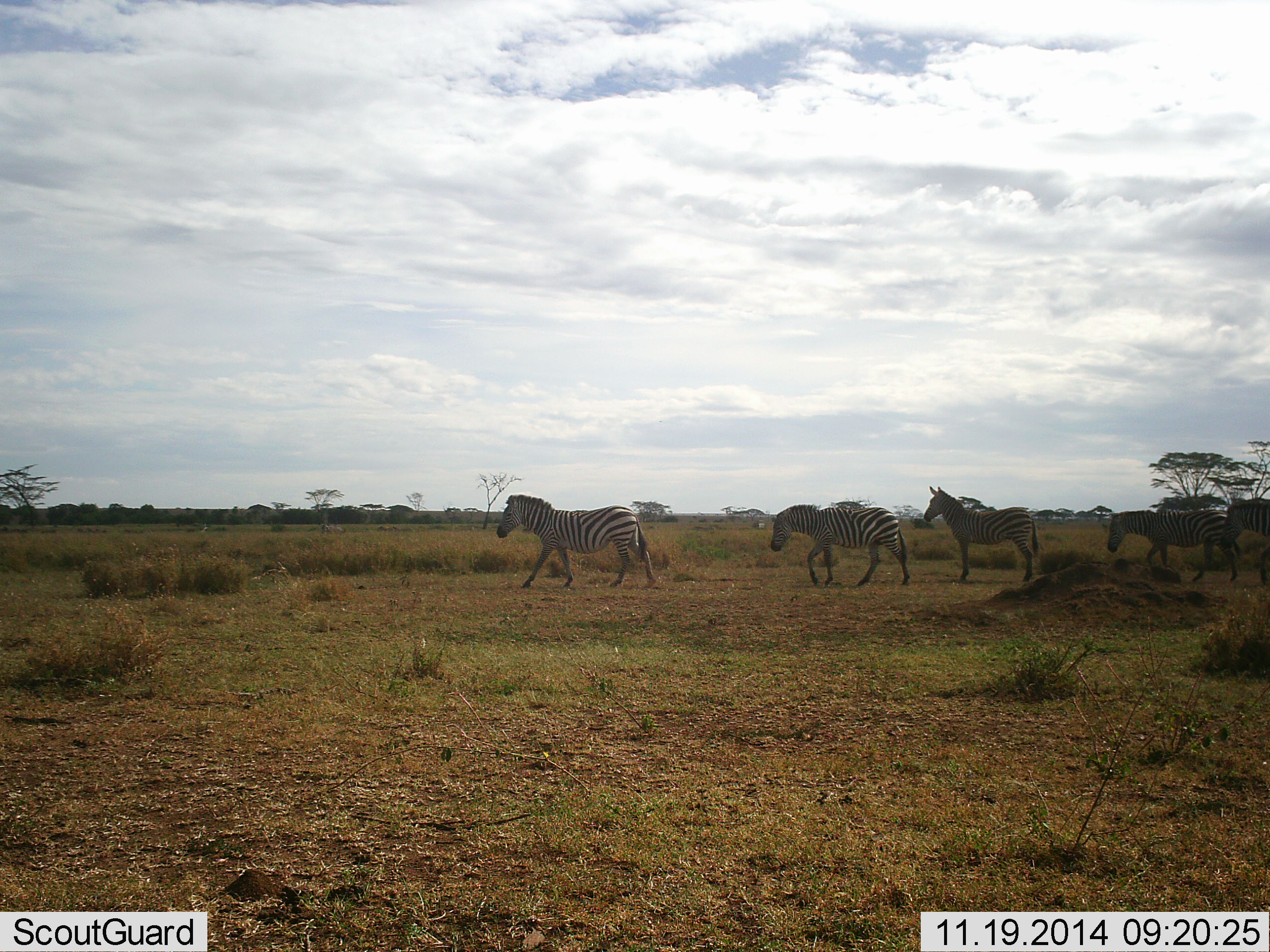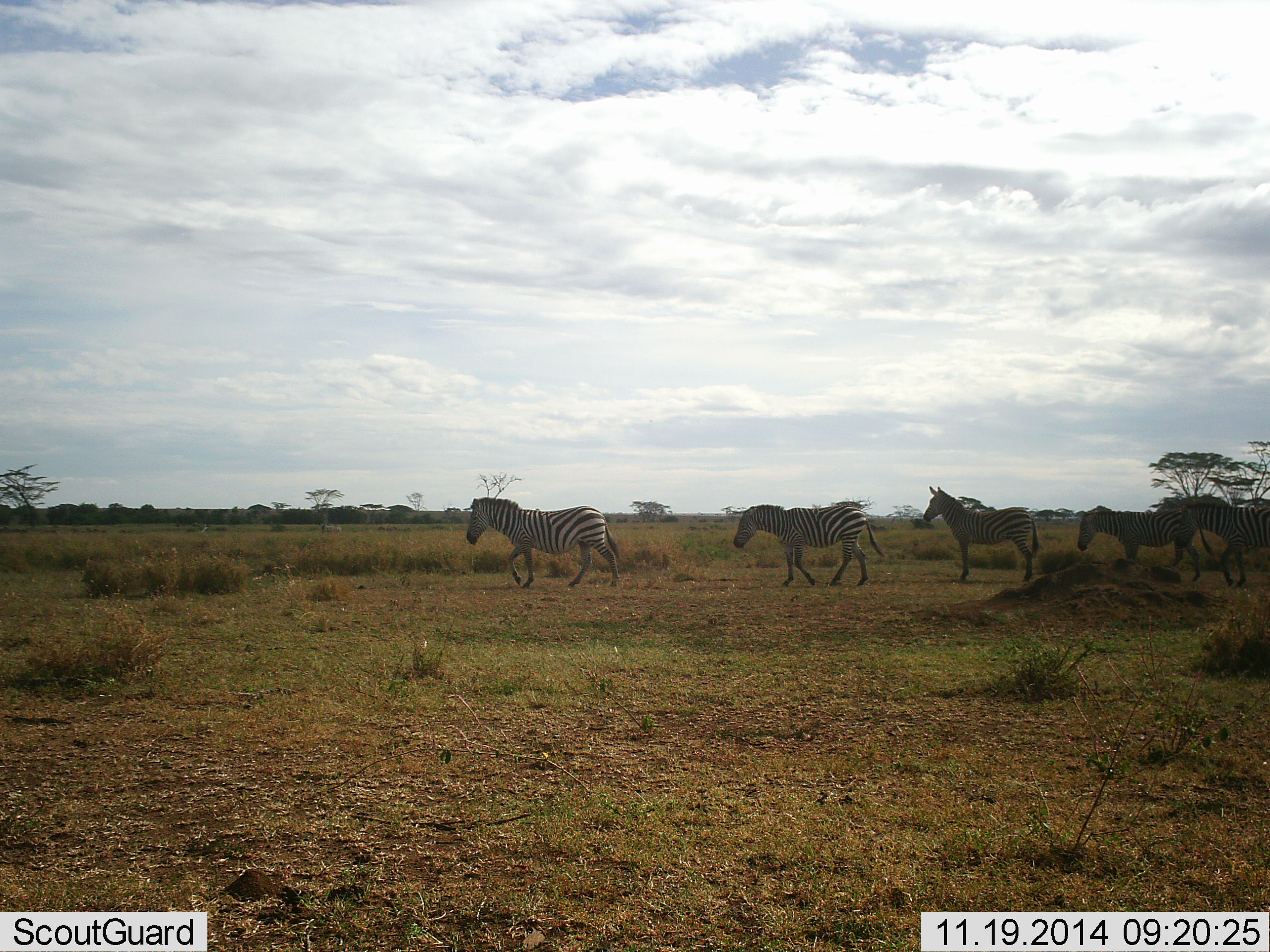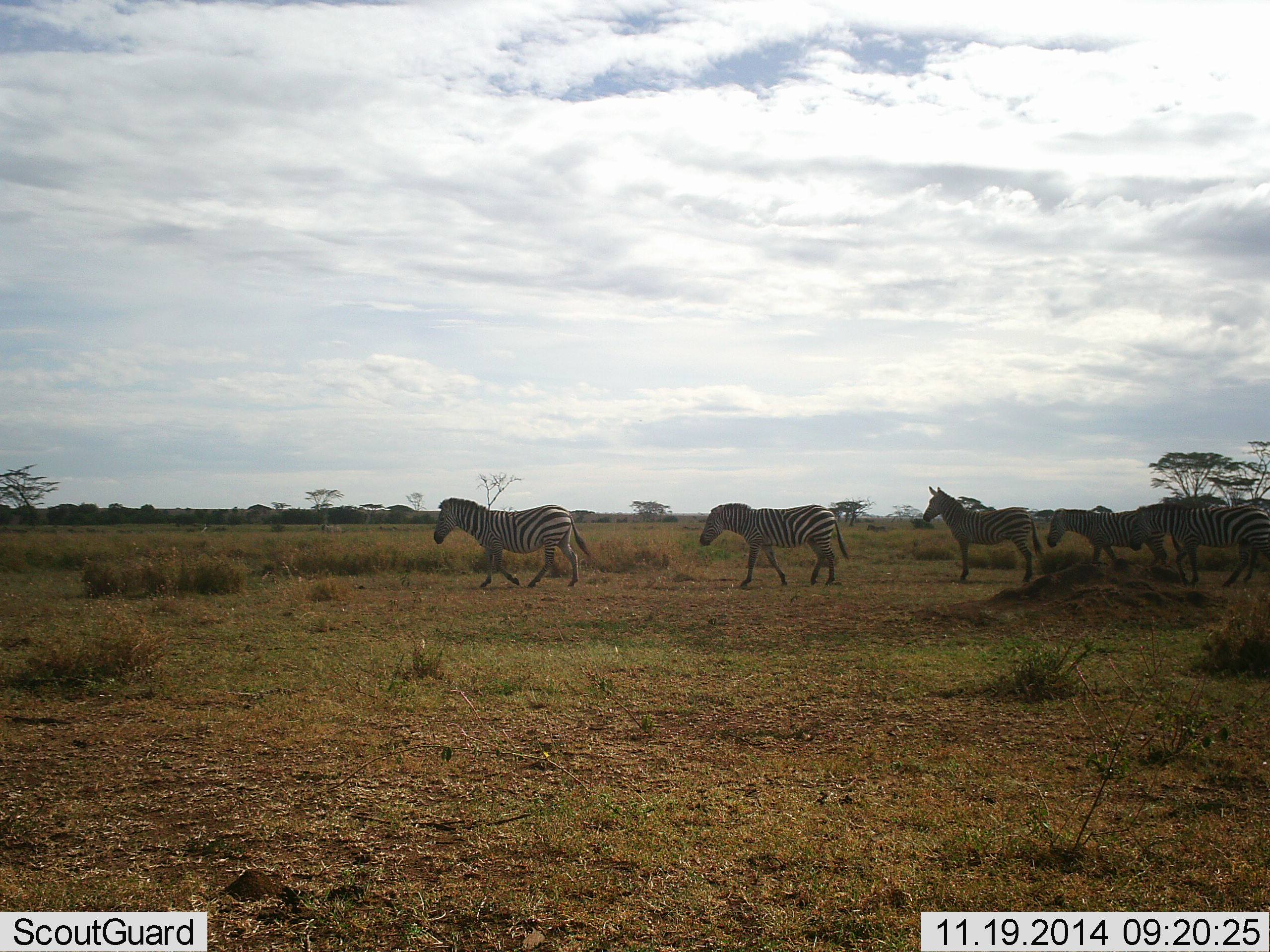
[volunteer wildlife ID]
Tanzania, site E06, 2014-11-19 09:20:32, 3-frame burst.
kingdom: Animalia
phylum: Chordata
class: Mammalia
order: Perissodactyla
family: Equidae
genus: Equus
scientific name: Equus quagga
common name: plains zebra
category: zebra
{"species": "zebra (plains zebra) (Equus quagga)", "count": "5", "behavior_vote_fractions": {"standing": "70%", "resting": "0%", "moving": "100%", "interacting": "0%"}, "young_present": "0%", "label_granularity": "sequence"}